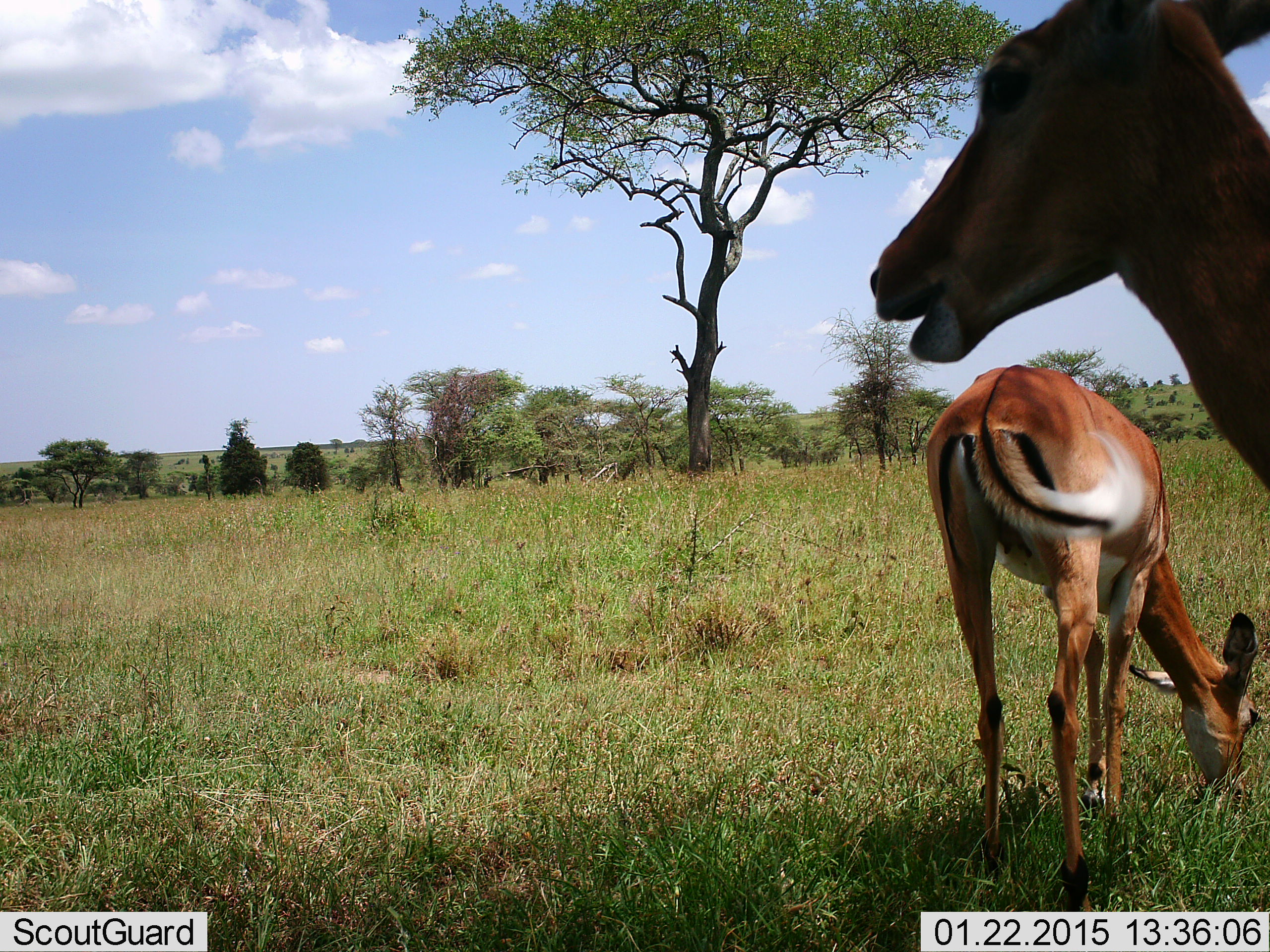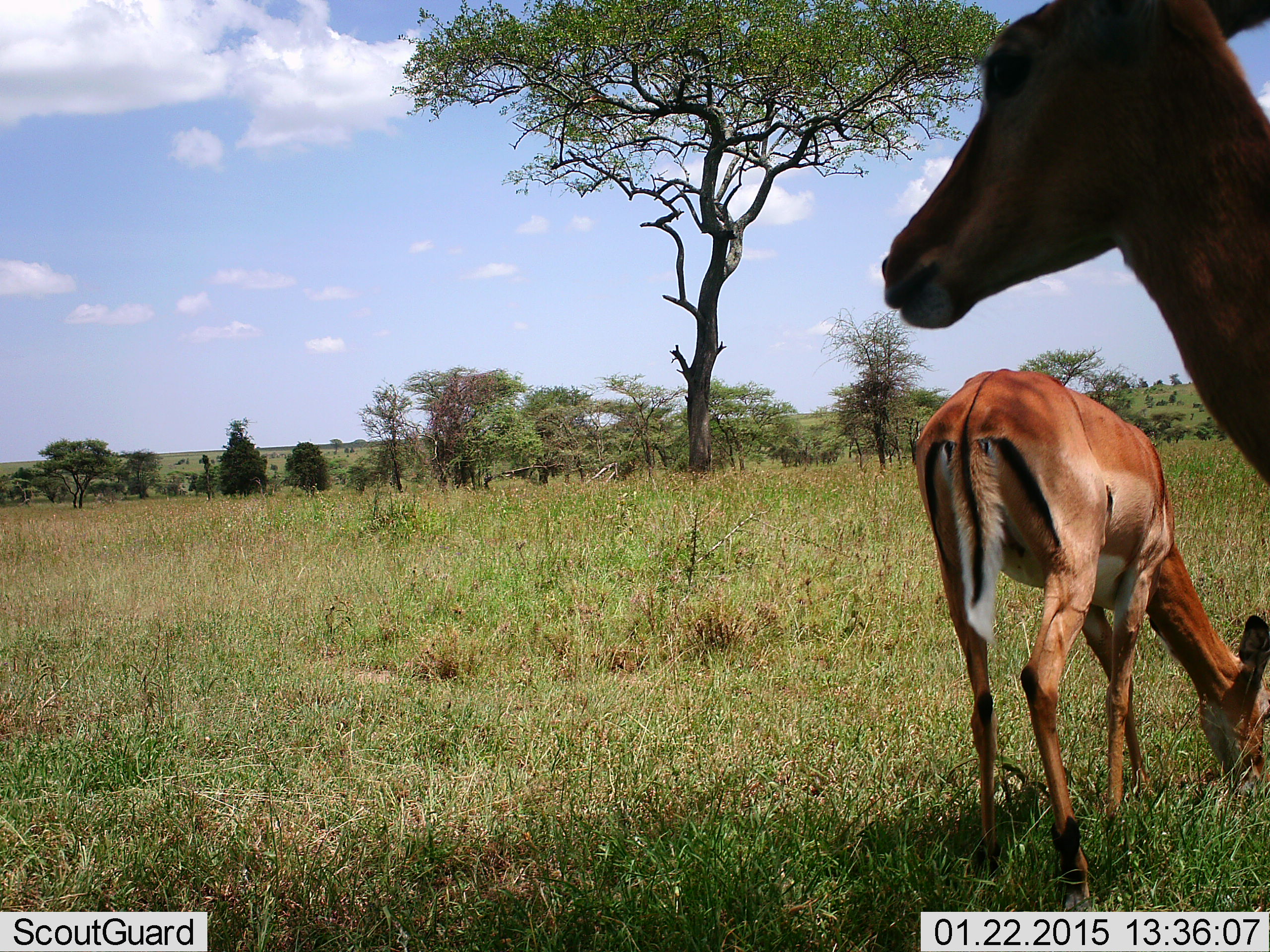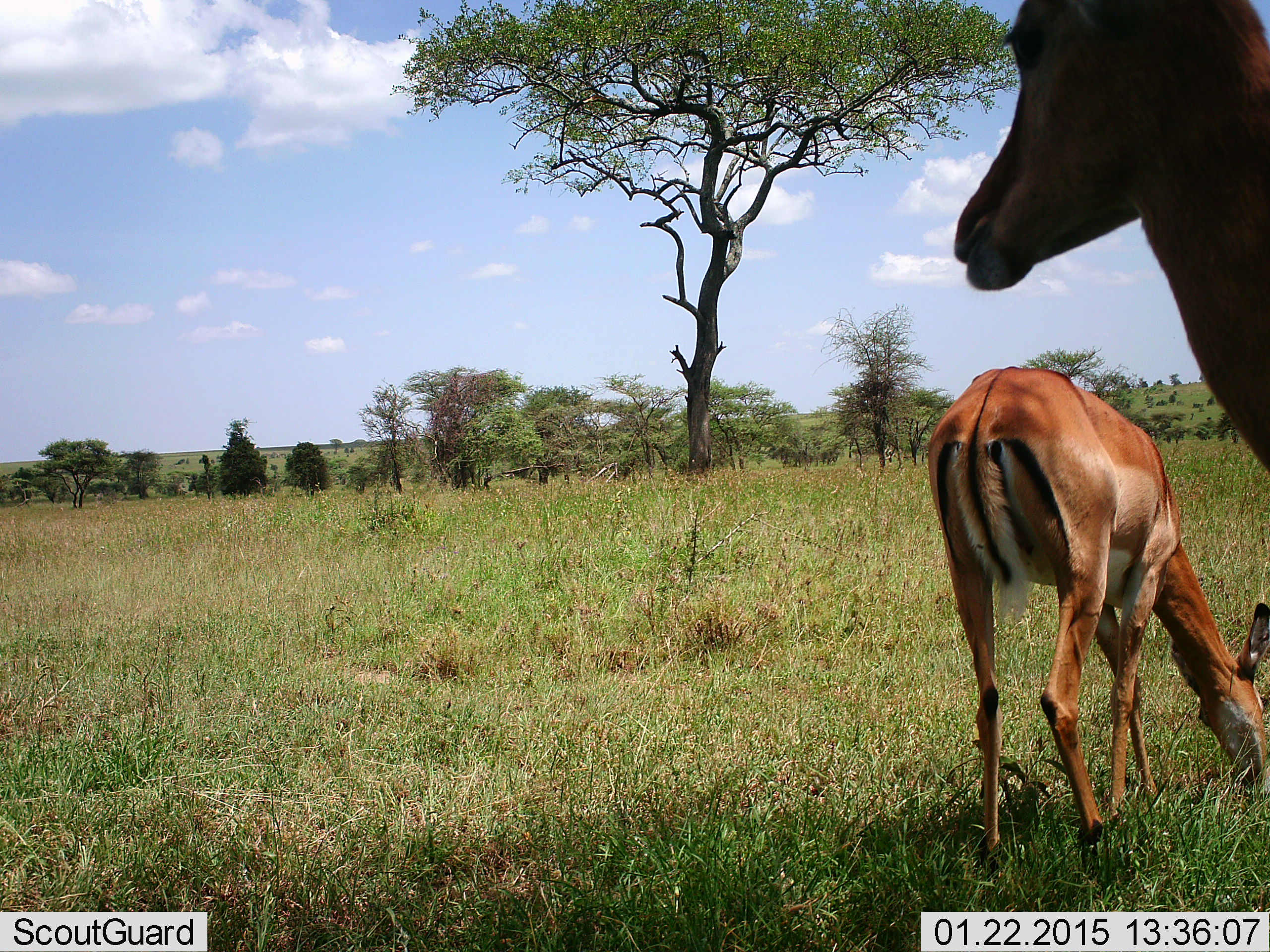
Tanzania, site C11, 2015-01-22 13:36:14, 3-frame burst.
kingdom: Animalia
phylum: Chordata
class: Mammalia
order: Artiodactyla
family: Bovidae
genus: Aepyceros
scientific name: Aepyceros melampus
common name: impala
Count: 2.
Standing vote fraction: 100%.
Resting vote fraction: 0%.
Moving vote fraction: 0%.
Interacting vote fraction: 11%.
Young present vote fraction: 0%.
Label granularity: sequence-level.